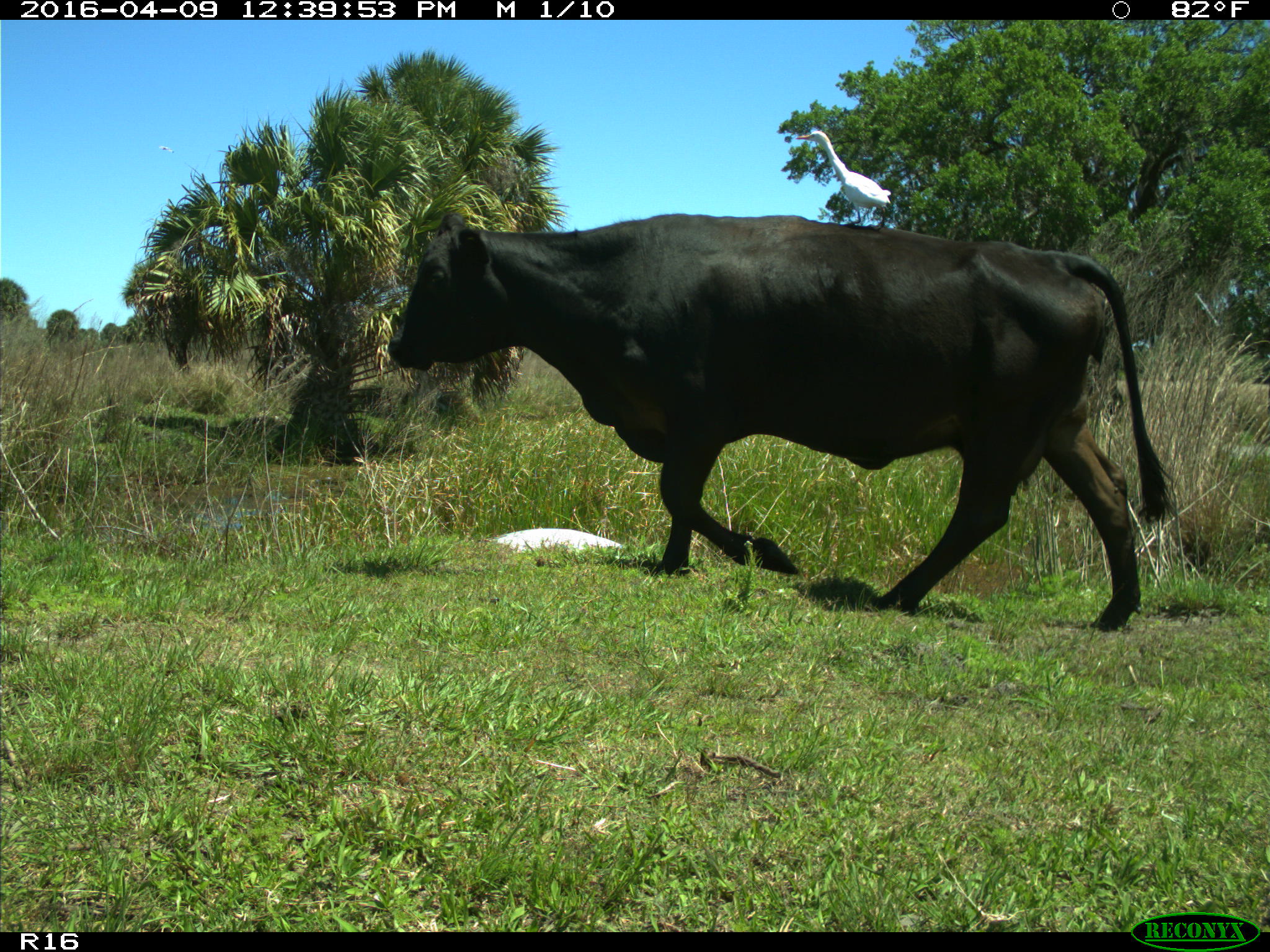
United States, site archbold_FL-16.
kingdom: Animalia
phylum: Chordata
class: Mammalia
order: Artiodactyla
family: Bovidae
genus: Bos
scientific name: Bos taurus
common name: domestic cow